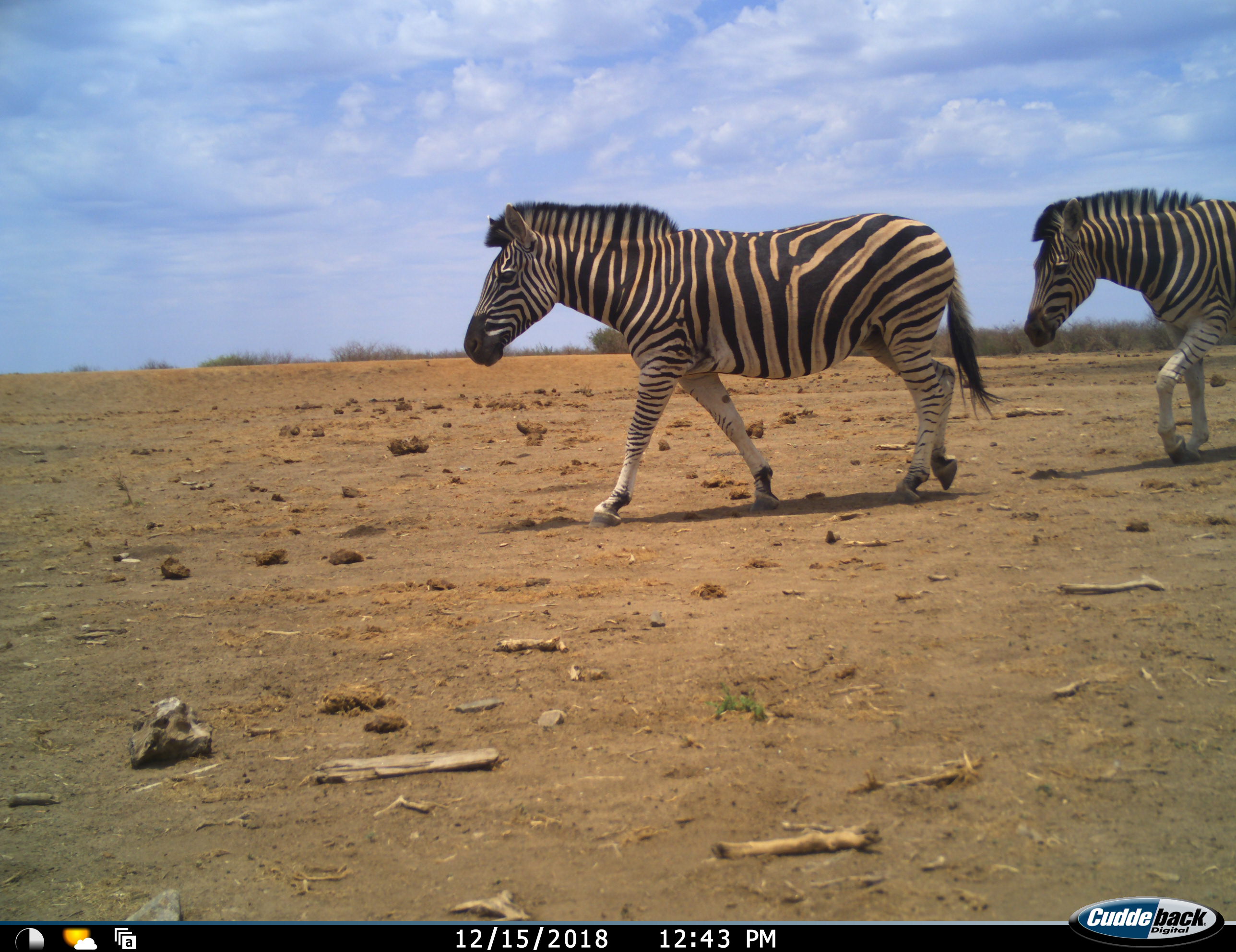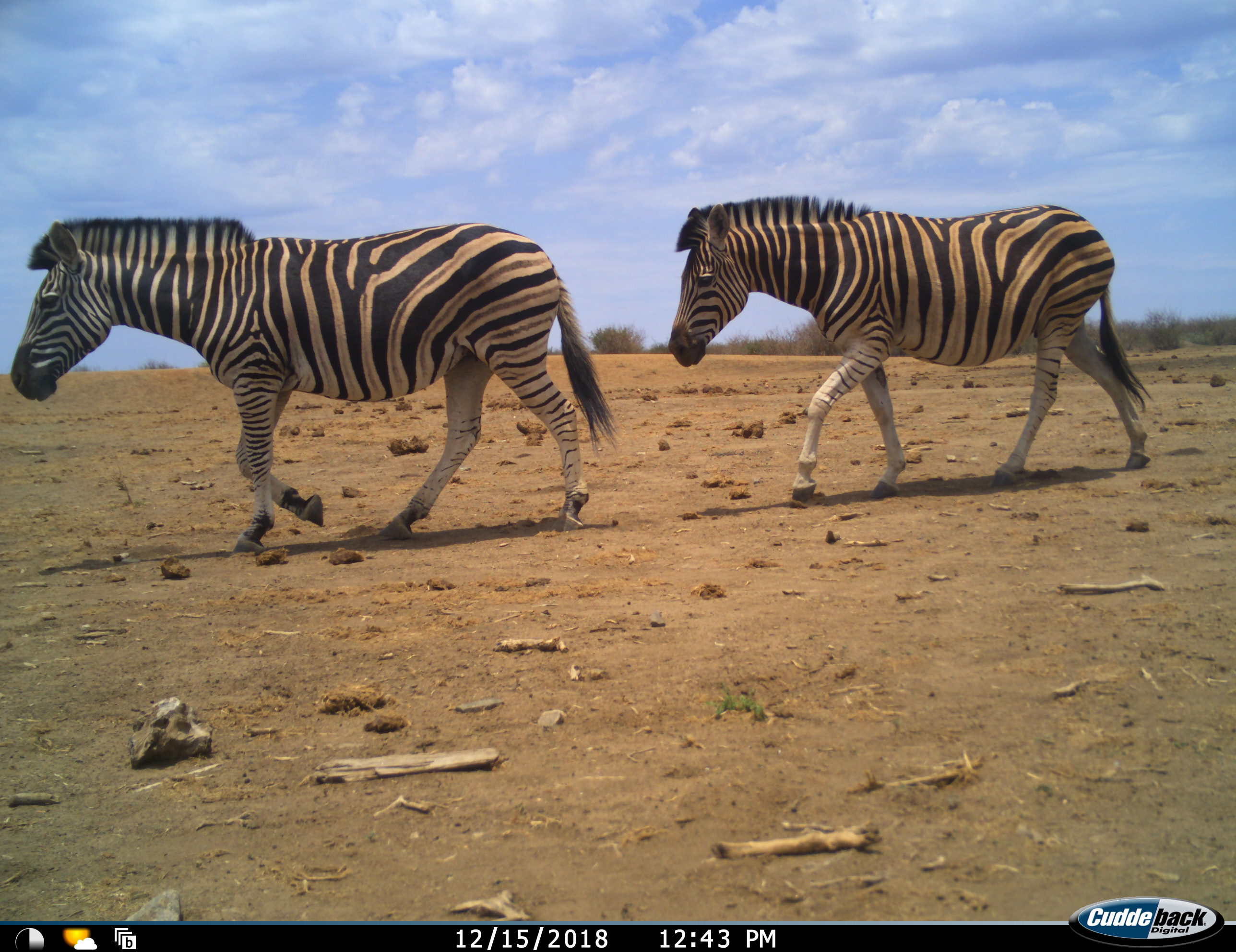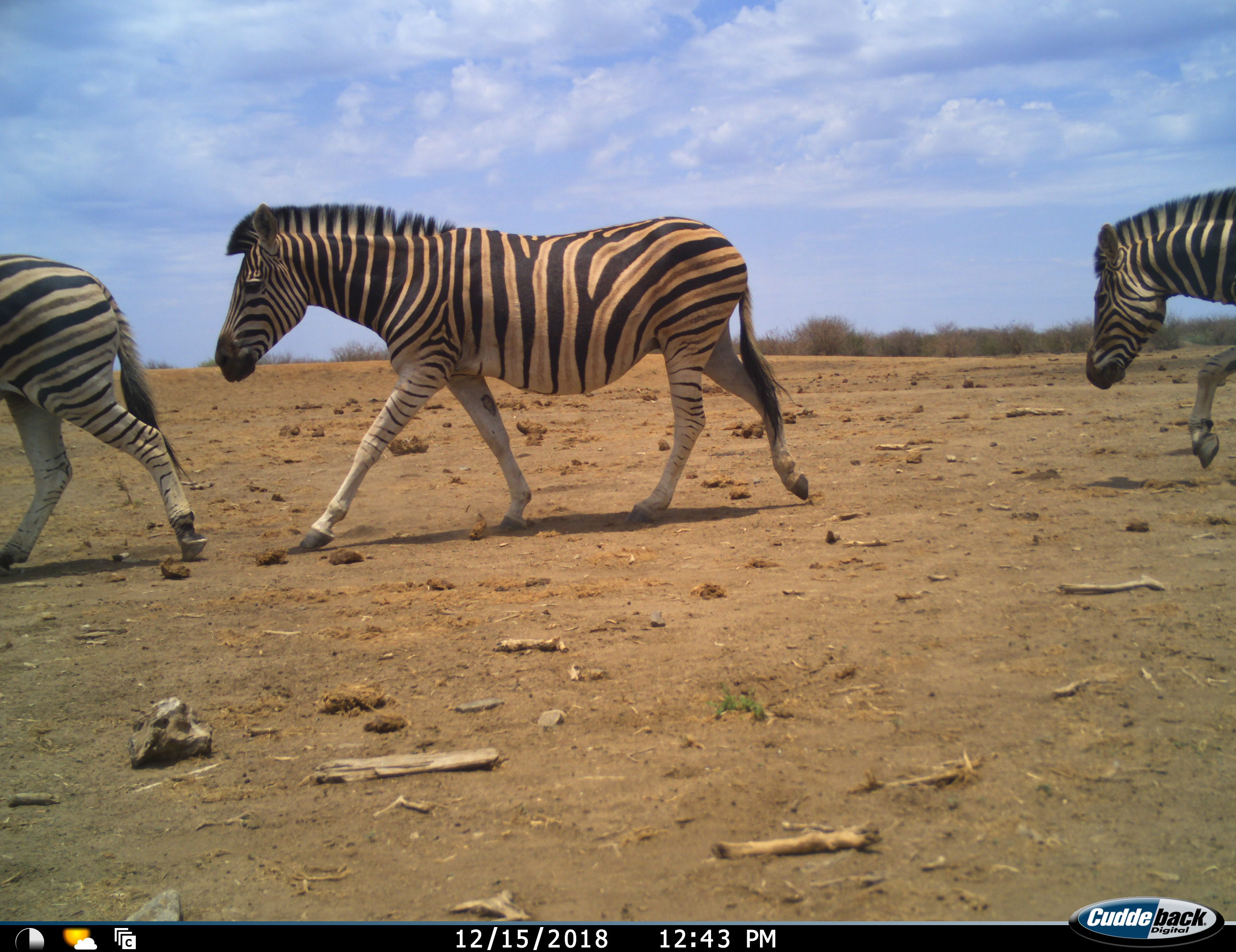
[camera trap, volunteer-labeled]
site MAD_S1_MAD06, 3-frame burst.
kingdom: Animalia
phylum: Chordata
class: Mammalia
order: Perissodactyla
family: Equidae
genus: Equus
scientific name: Equus quagga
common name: plains zebra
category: zebraplains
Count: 3.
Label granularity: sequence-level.